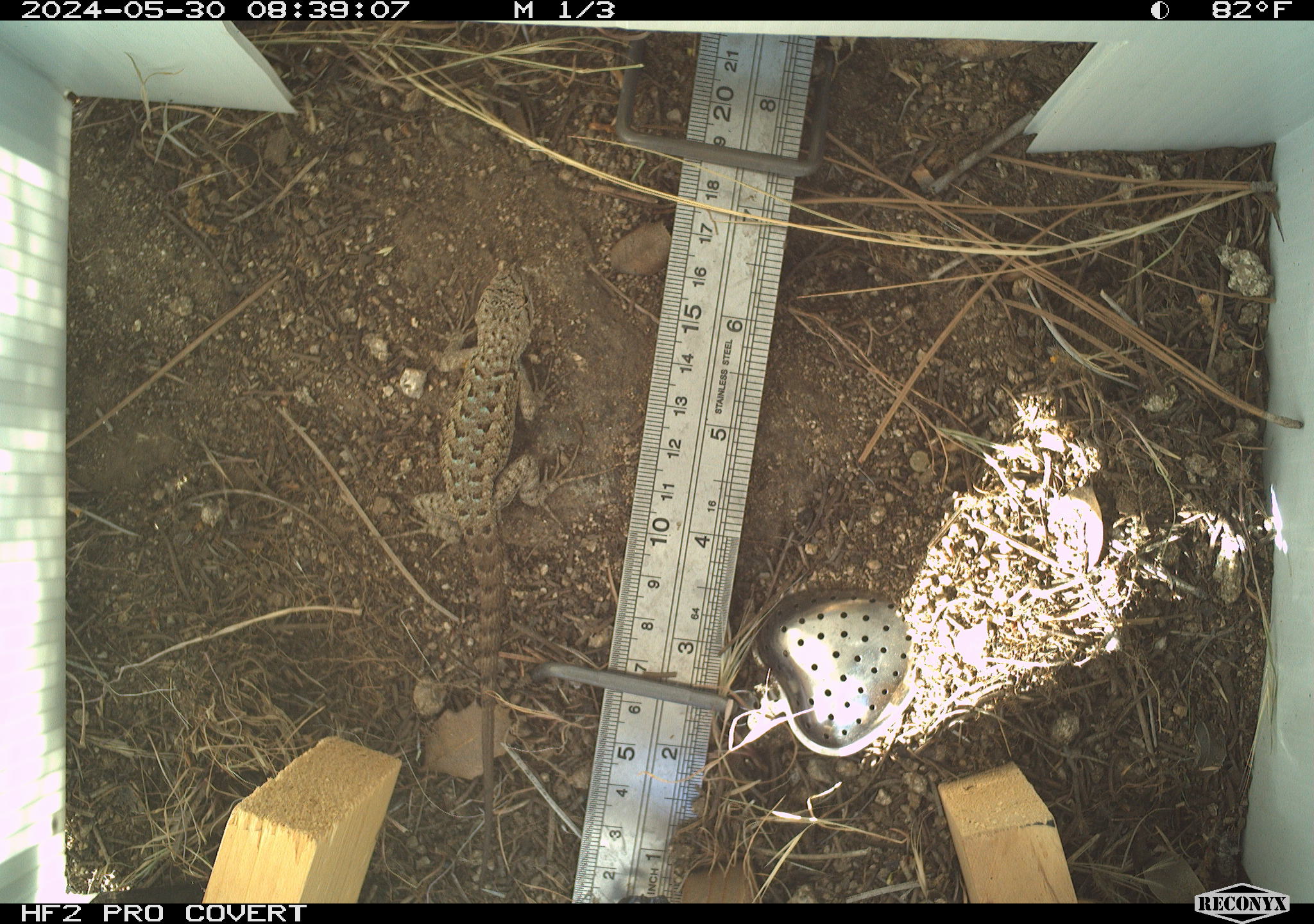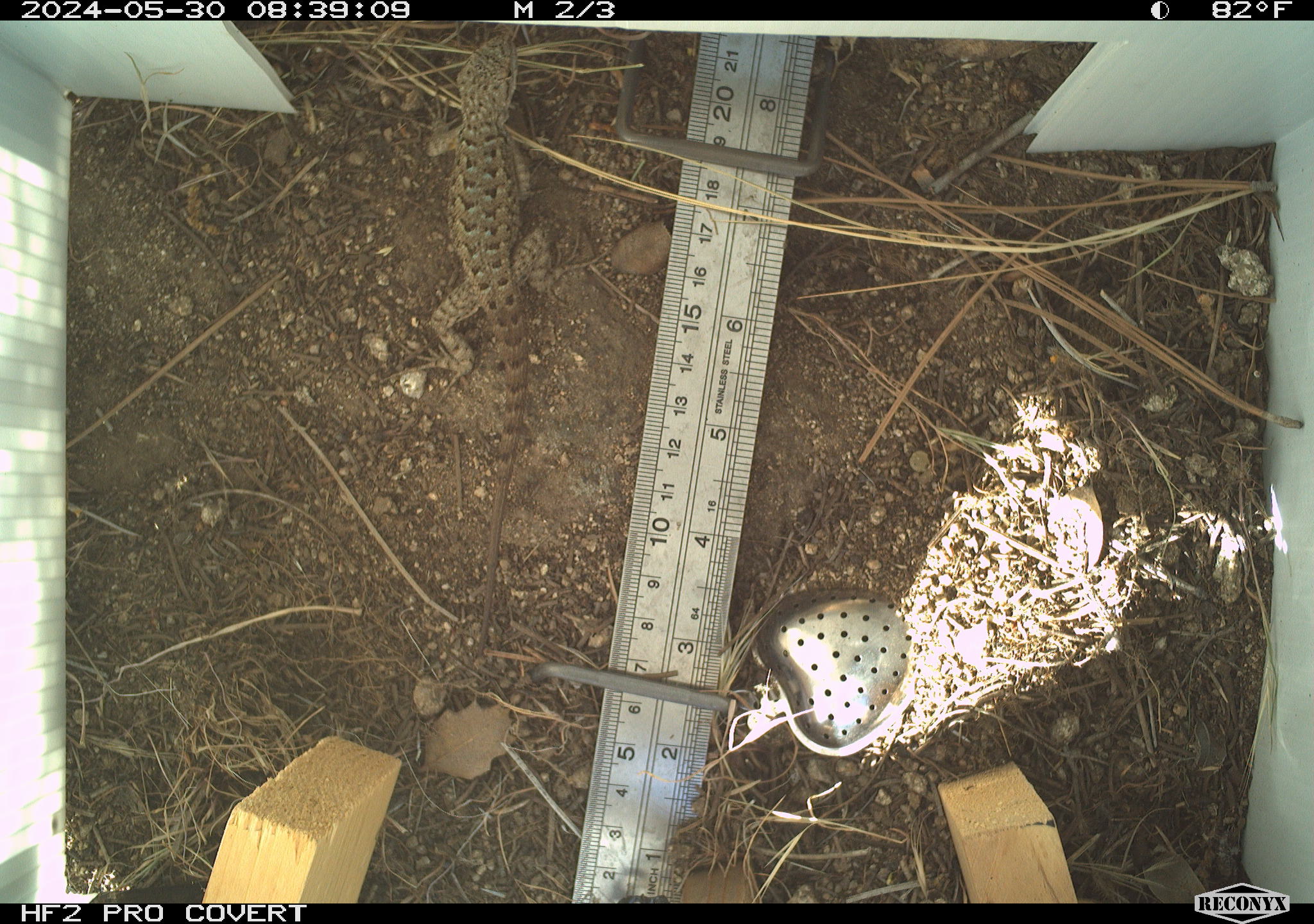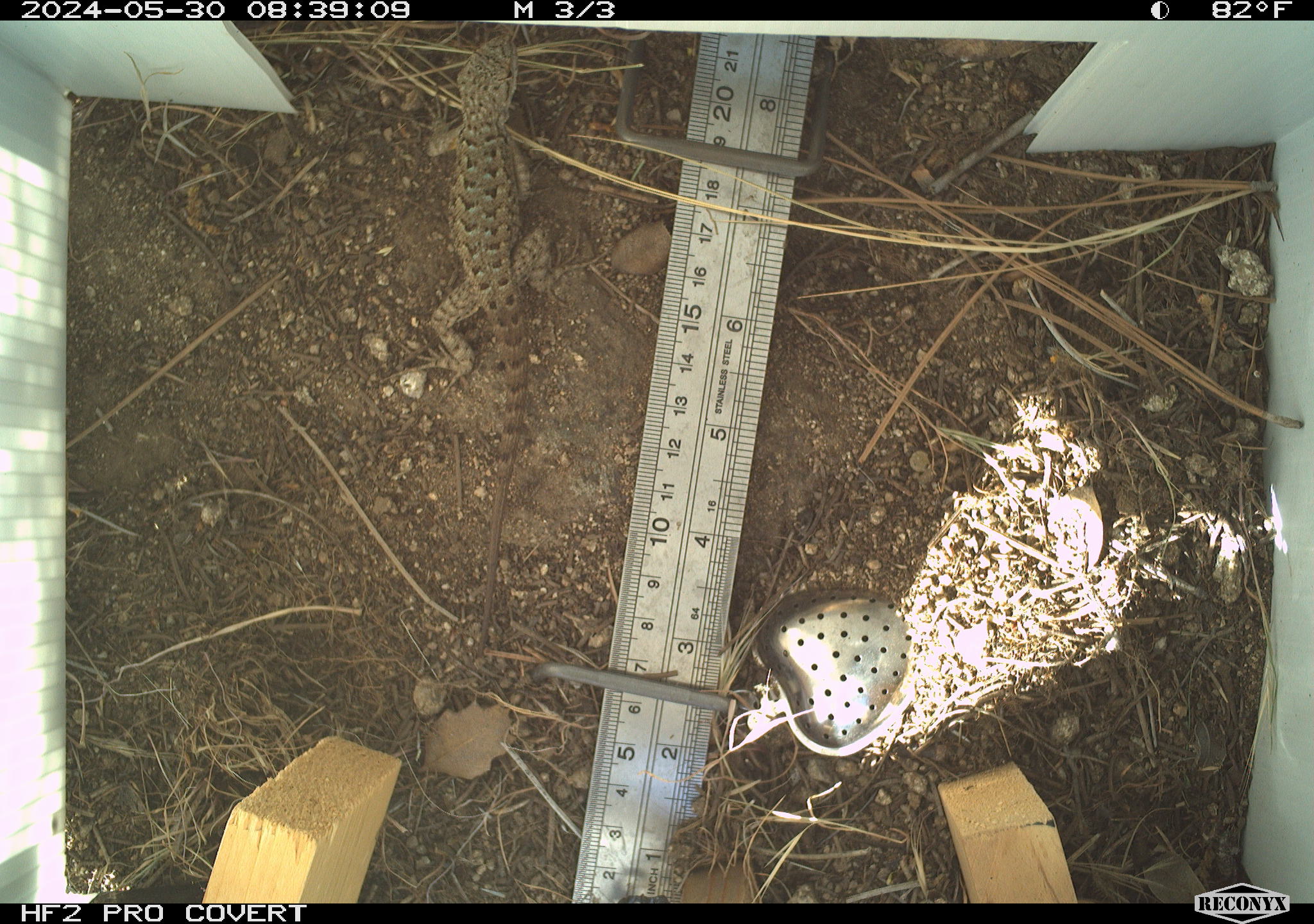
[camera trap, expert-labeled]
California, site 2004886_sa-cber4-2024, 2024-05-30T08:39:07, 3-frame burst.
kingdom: Animalia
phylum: Chordata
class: Reptilia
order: Squamata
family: Phrynosomatidae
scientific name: Phrynosomatidae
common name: phrynosomatid lizards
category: phrynosomatidae family